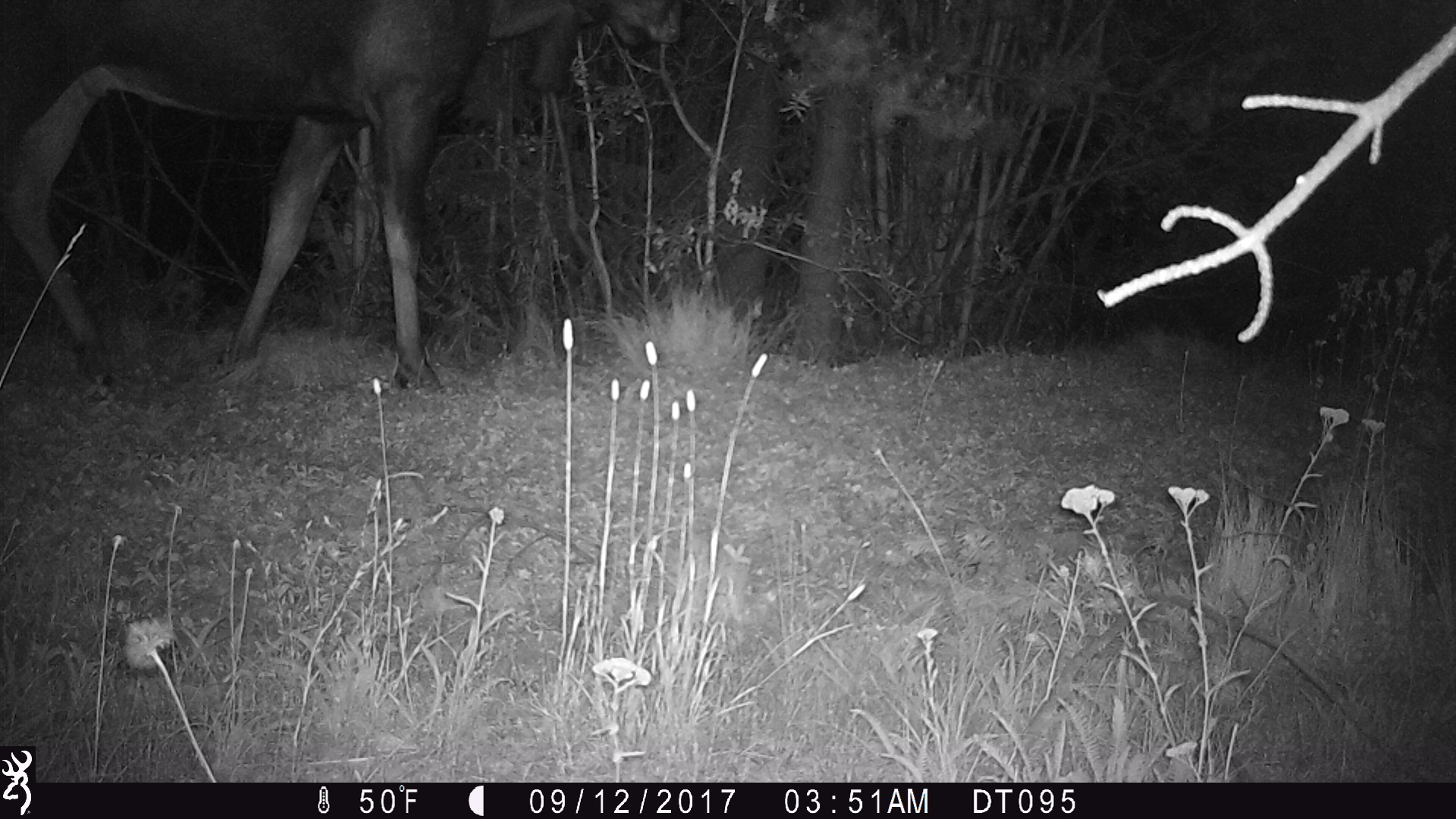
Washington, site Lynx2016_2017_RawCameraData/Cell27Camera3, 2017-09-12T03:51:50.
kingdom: Animalia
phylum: Chordata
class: Mammalia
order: Artiodactyla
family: Cervidae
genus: Alces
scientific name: Alces alces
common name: moose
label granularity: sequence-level